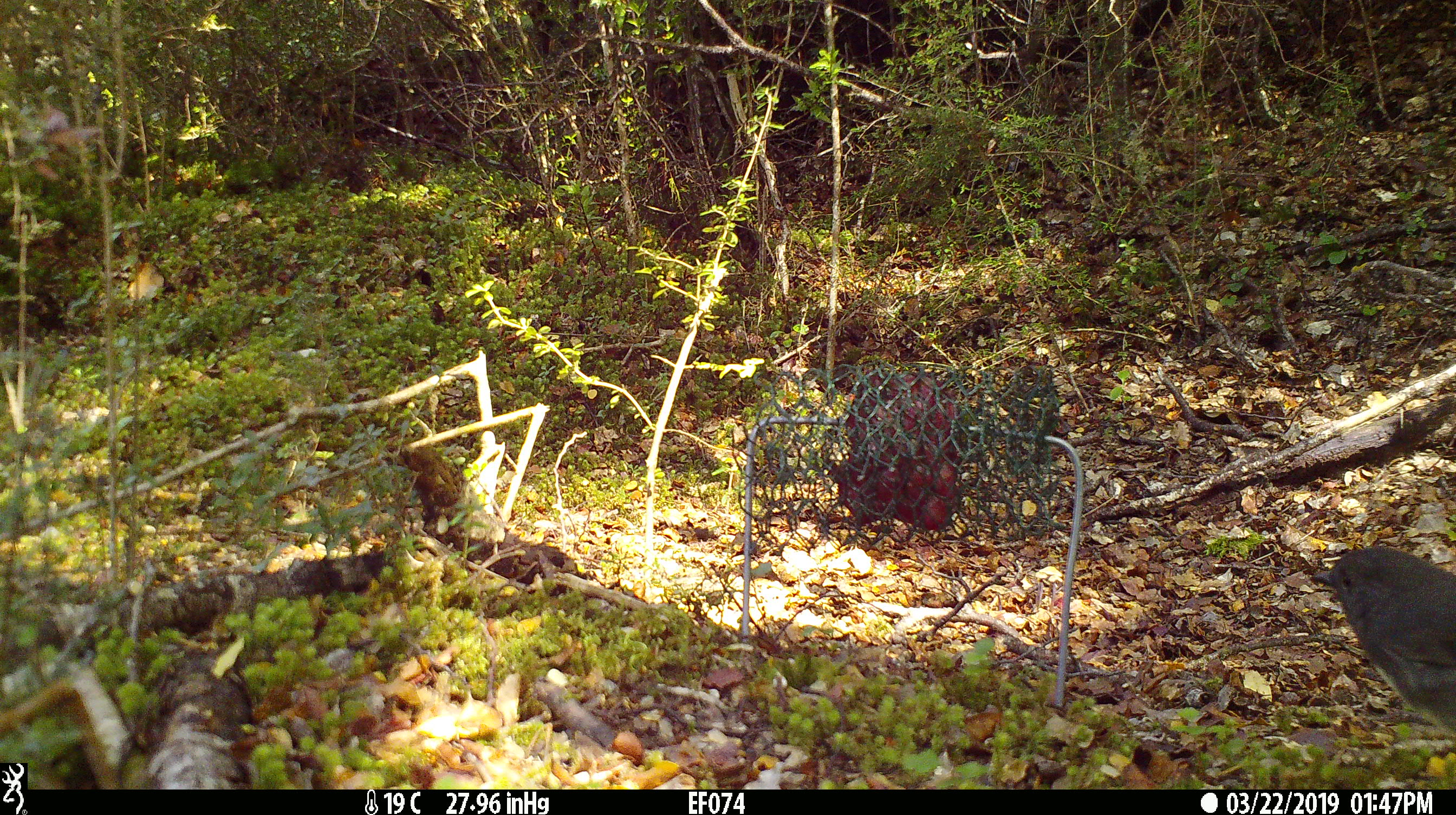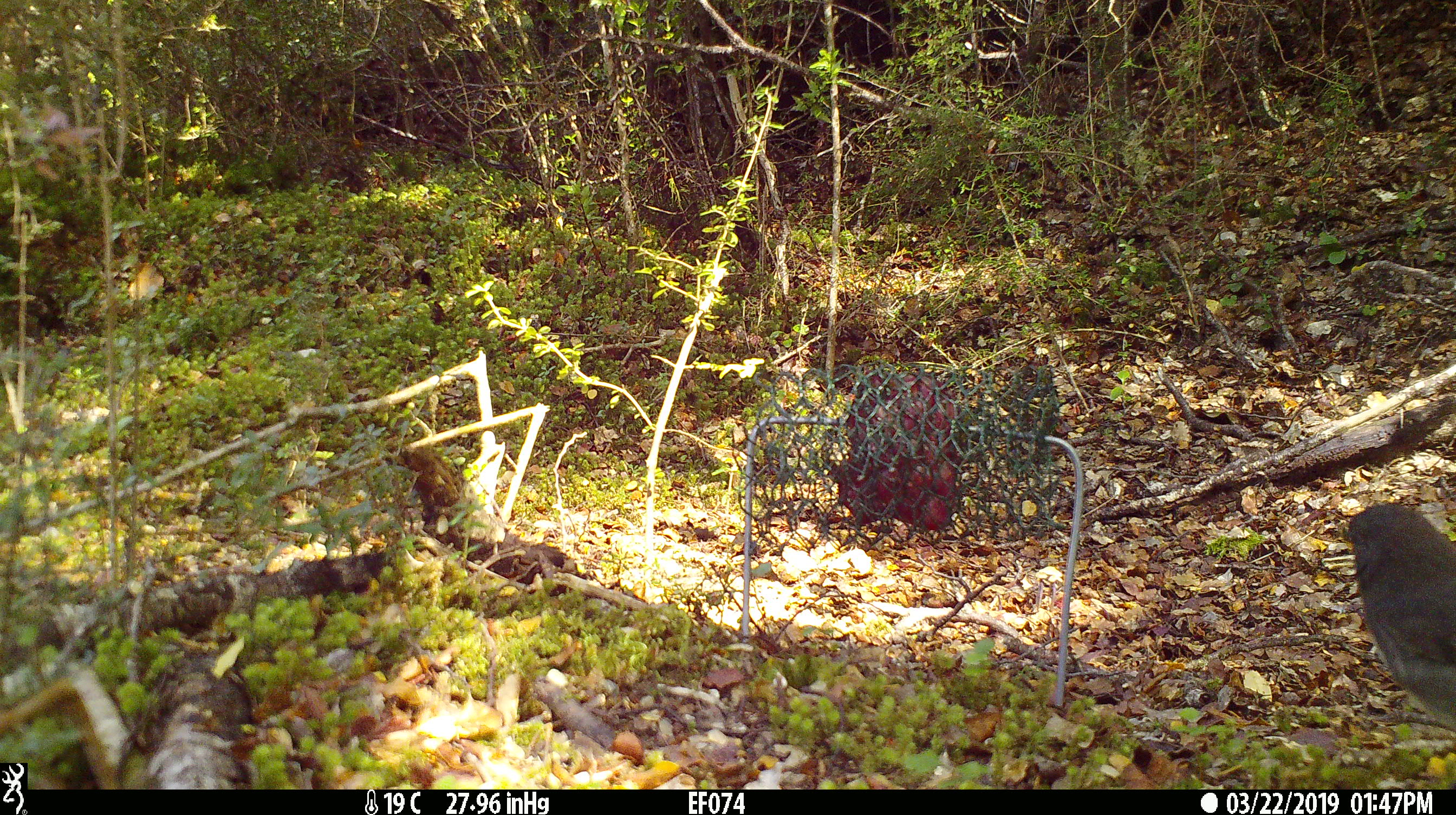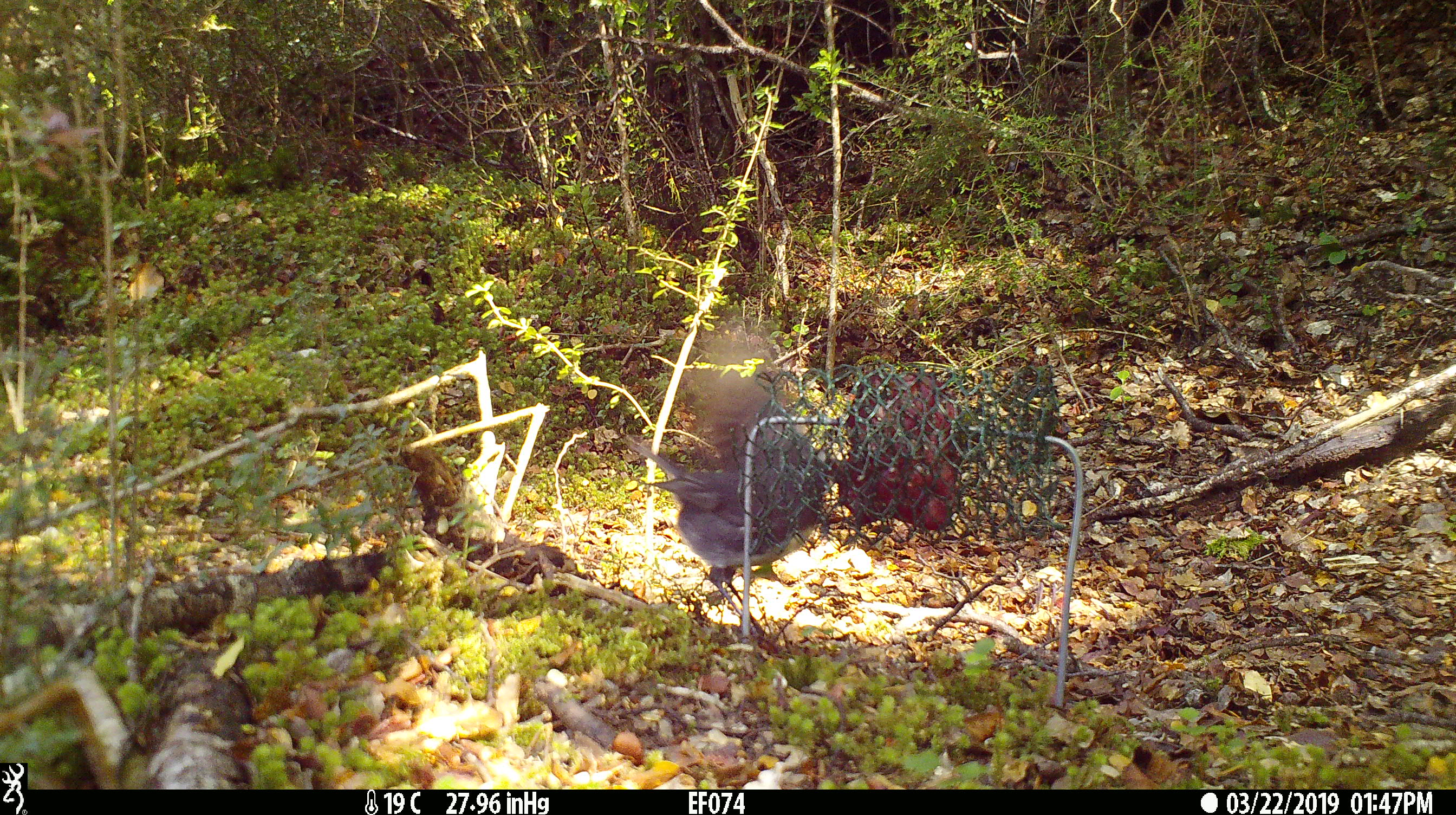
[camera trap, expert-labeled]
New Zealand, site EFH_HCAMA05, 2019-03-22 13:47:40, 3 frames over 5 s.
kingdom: Animalia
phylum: Chordata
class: Aves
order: Passeriformes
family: Petroicidae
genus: Petroica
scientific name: Petroica australis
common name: new zealand robin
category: robin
Robin (new zealand robin) (Petroica australis).